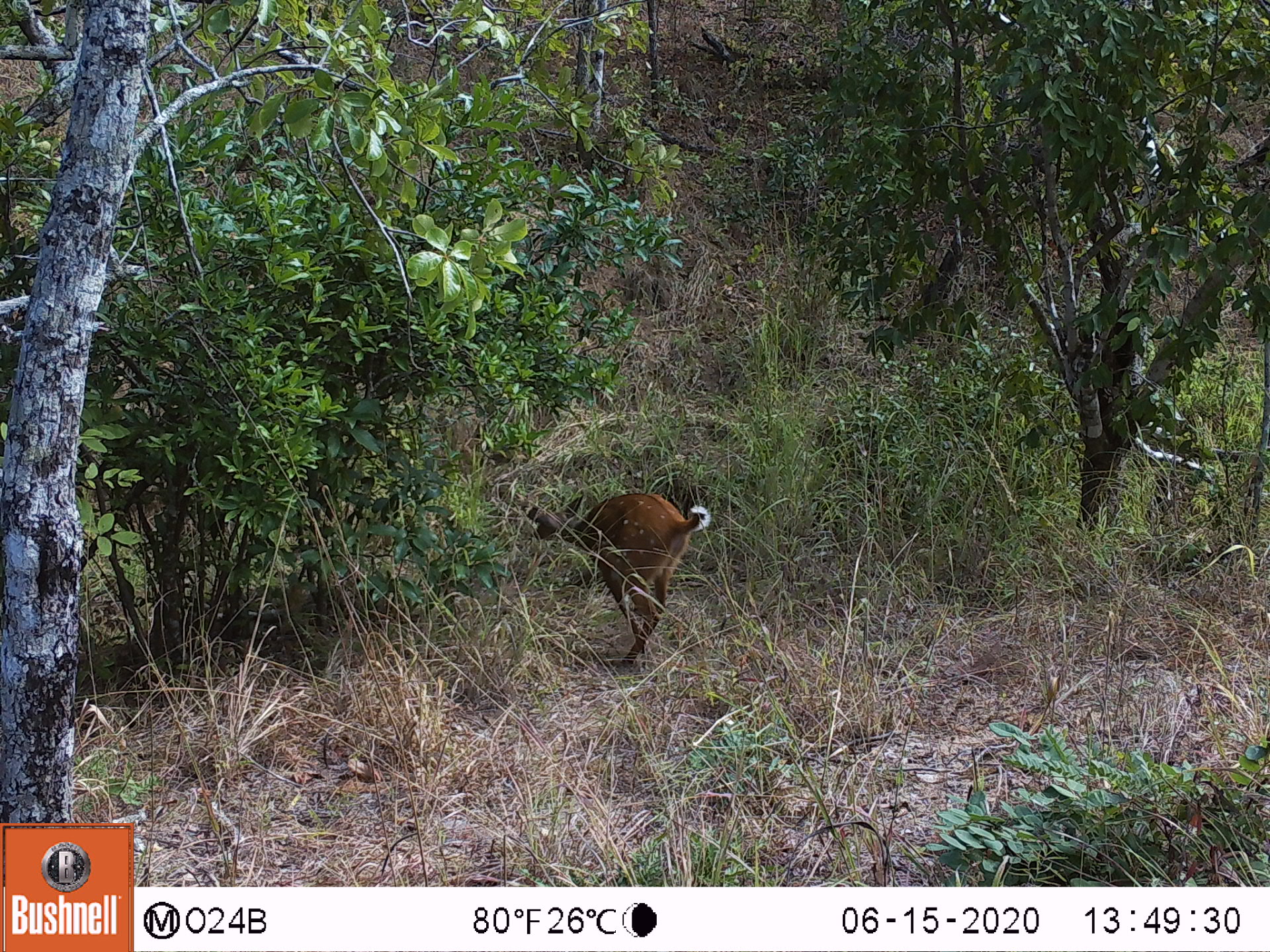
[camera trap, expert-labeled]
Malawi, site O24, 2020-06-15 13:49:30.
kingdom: Animalia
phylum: Chordata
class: Mammalia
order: Artiodactyla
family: Bovidae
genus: Tragelaphus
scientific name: Tragelaphus sylvaticus sylvaticus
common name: cape bushbuck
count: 1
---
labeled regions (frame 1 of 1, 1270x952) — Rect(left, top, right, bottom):
cape bushbuck: Rect(517, 483, 715, 670)